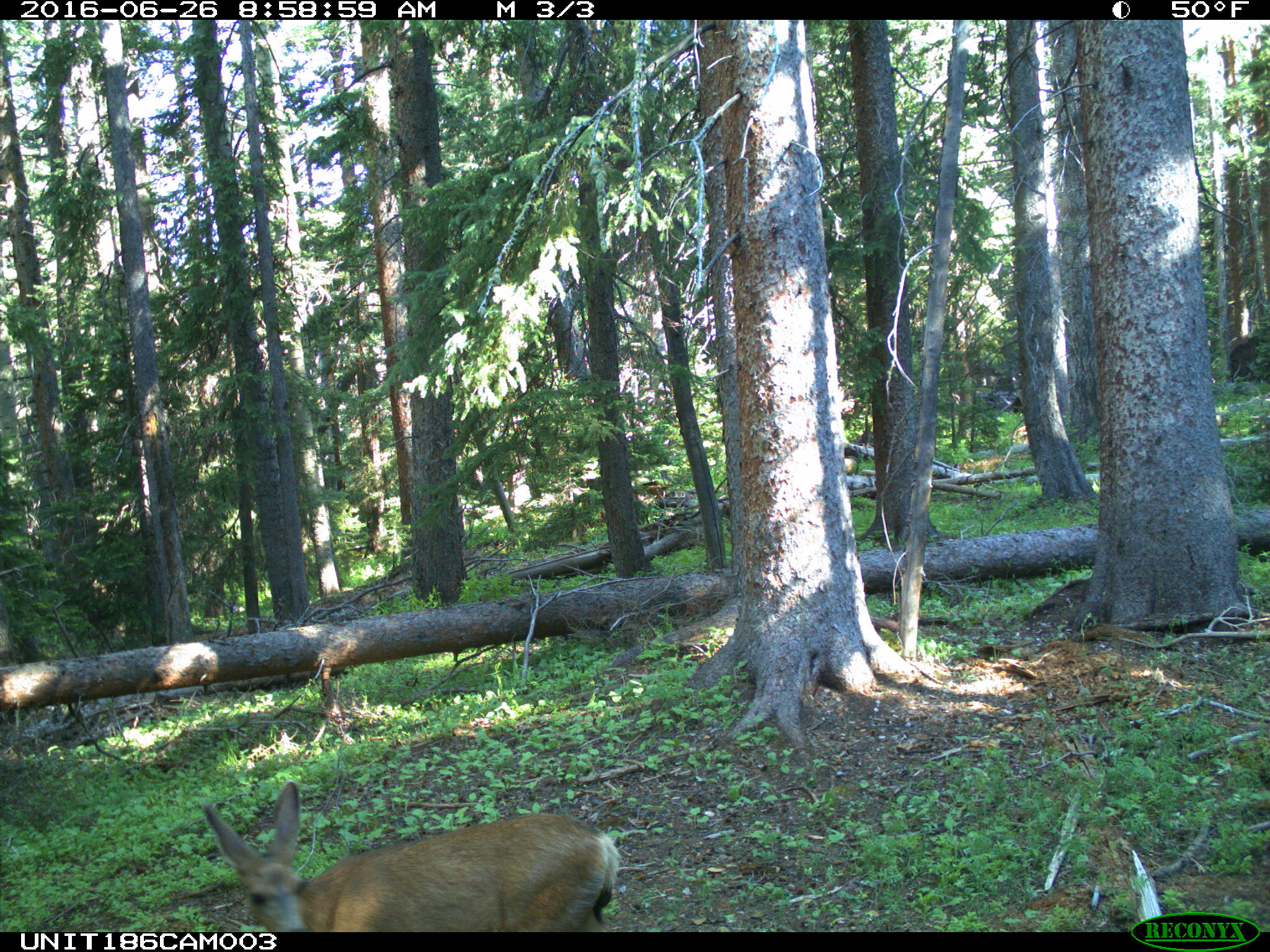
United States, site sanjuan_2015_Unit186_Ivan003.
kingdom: Animalia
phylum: Chordata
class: Mammalia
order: Artiodactyla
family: Cervidae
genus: Odocoileus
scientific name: Odocoileus hemionus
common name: mule deer